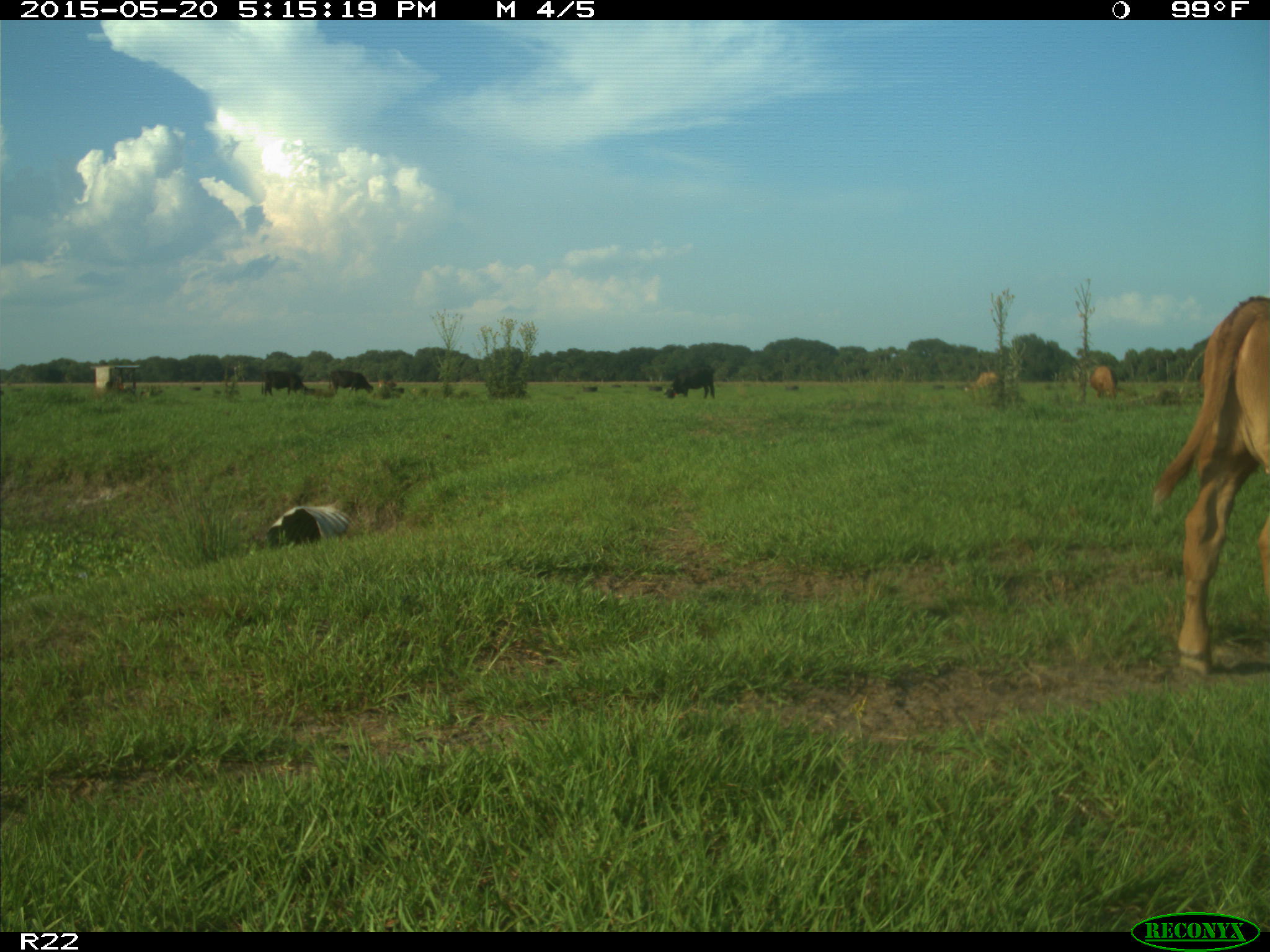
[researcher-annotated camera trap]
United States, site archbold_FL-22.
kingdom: Animalia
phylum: Chordata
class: Mammalia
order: Artiodactyla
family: Bovidae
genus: Bos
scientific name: Bos taurus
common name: domestic cow